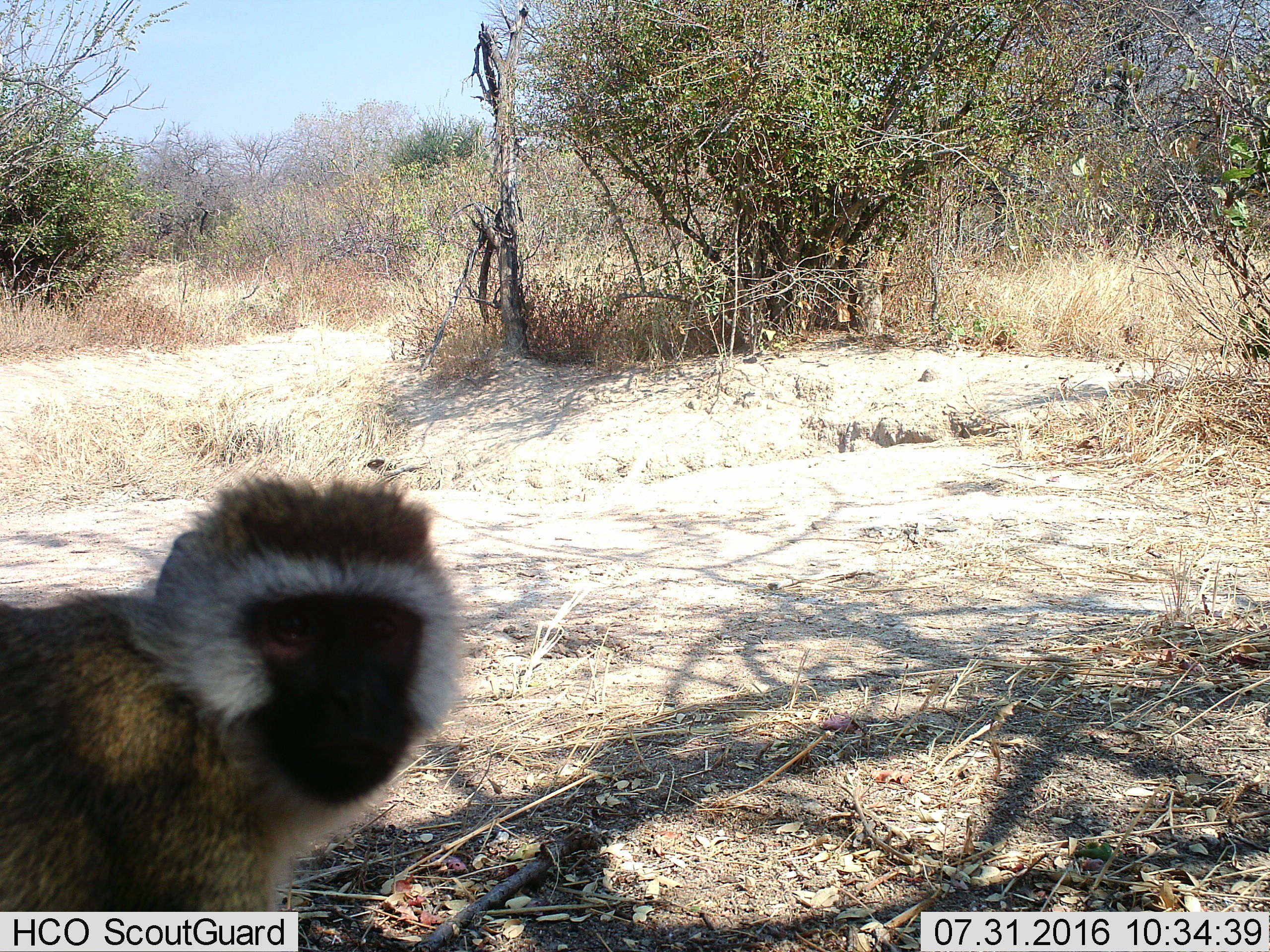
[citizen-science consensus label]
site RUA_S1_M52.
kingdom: Animalia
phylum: Chordata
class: Mammalia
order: Primates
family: Cercopithecidae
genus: Chlorocebus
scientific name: Chlorocebus pygerythrus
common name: vervet monkey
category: monkeyvervet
Monkeyvervet (vervet monkey) (Chlorocebus pygerythrus), count 1. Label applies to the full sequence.